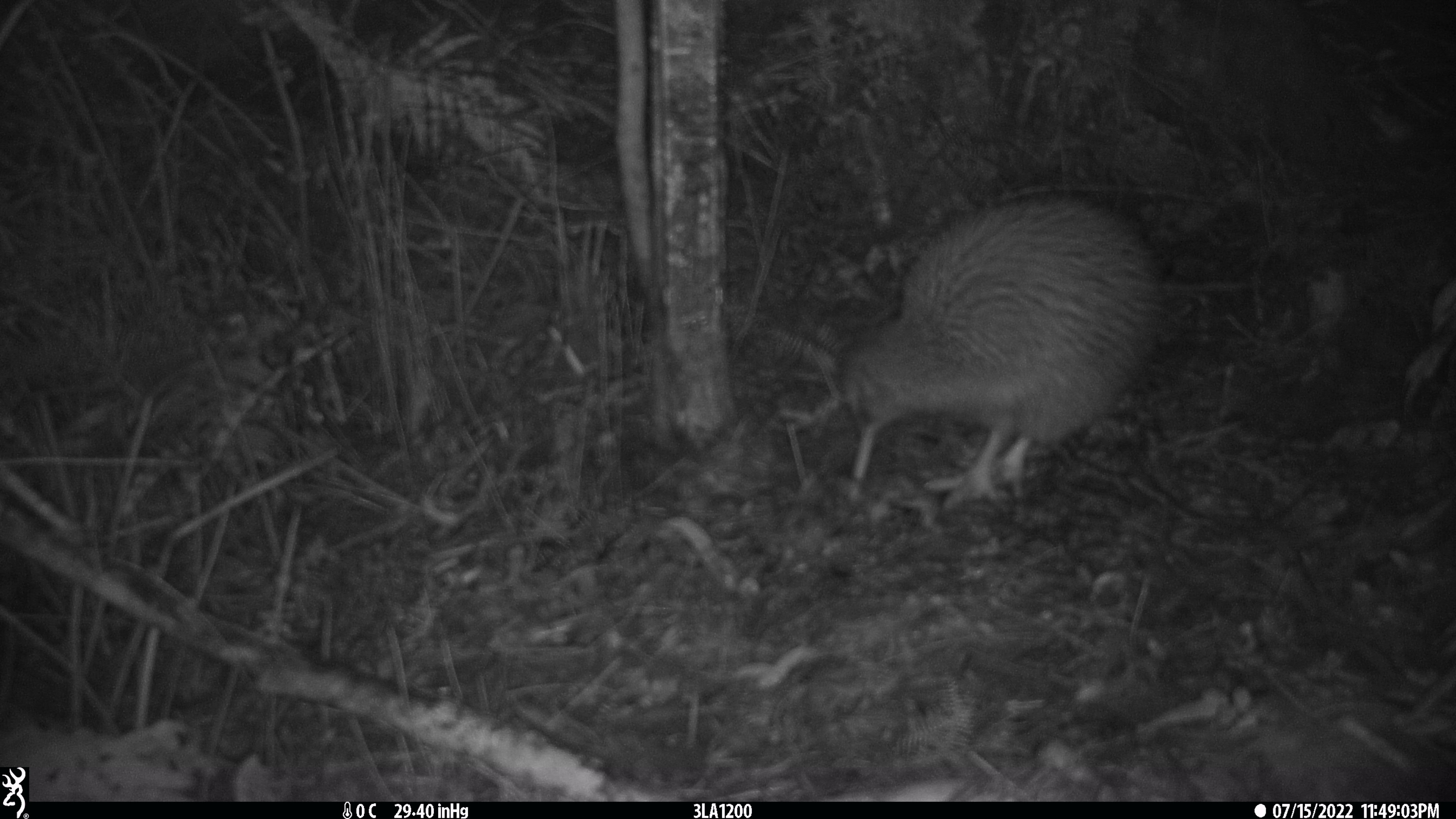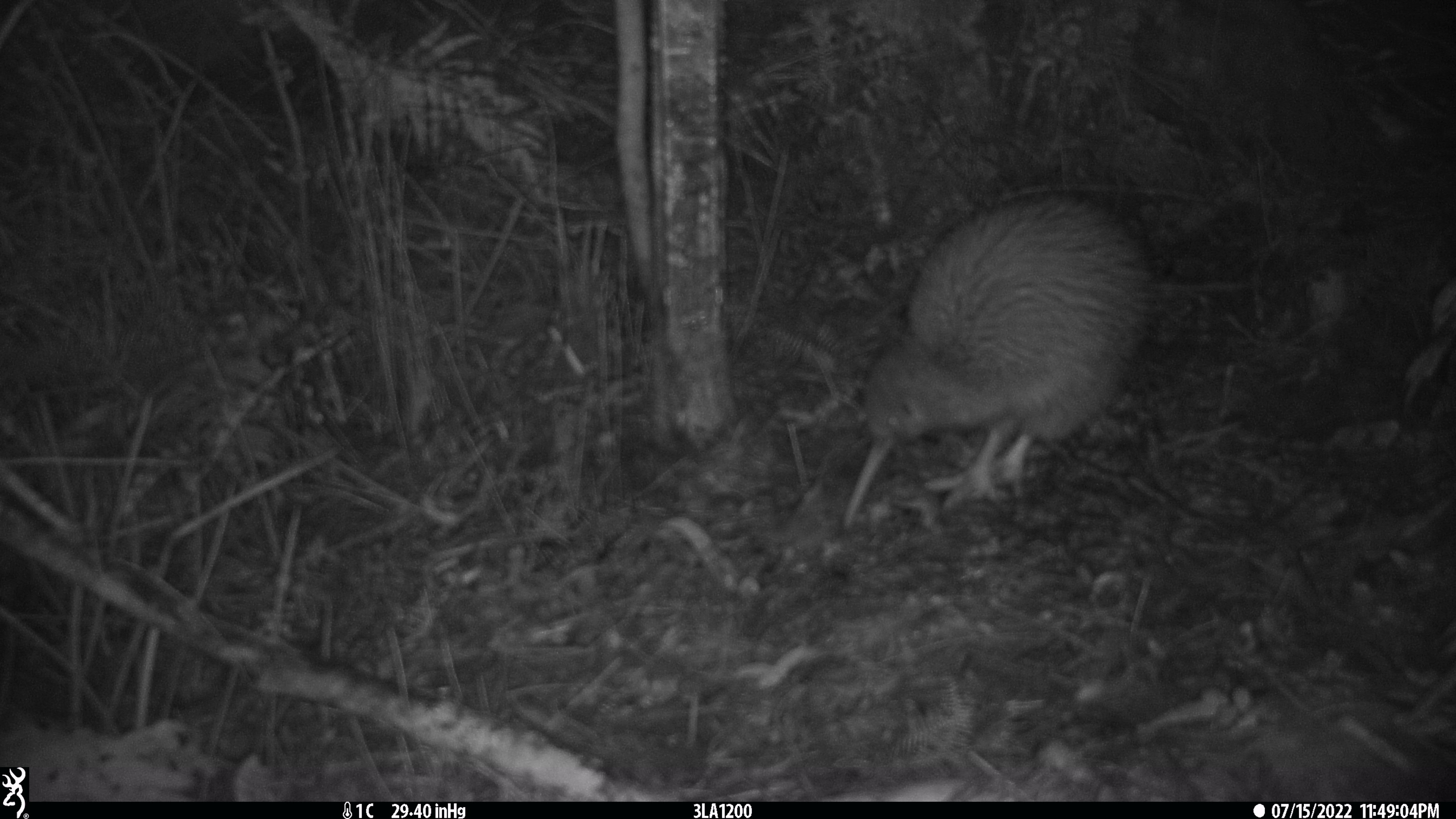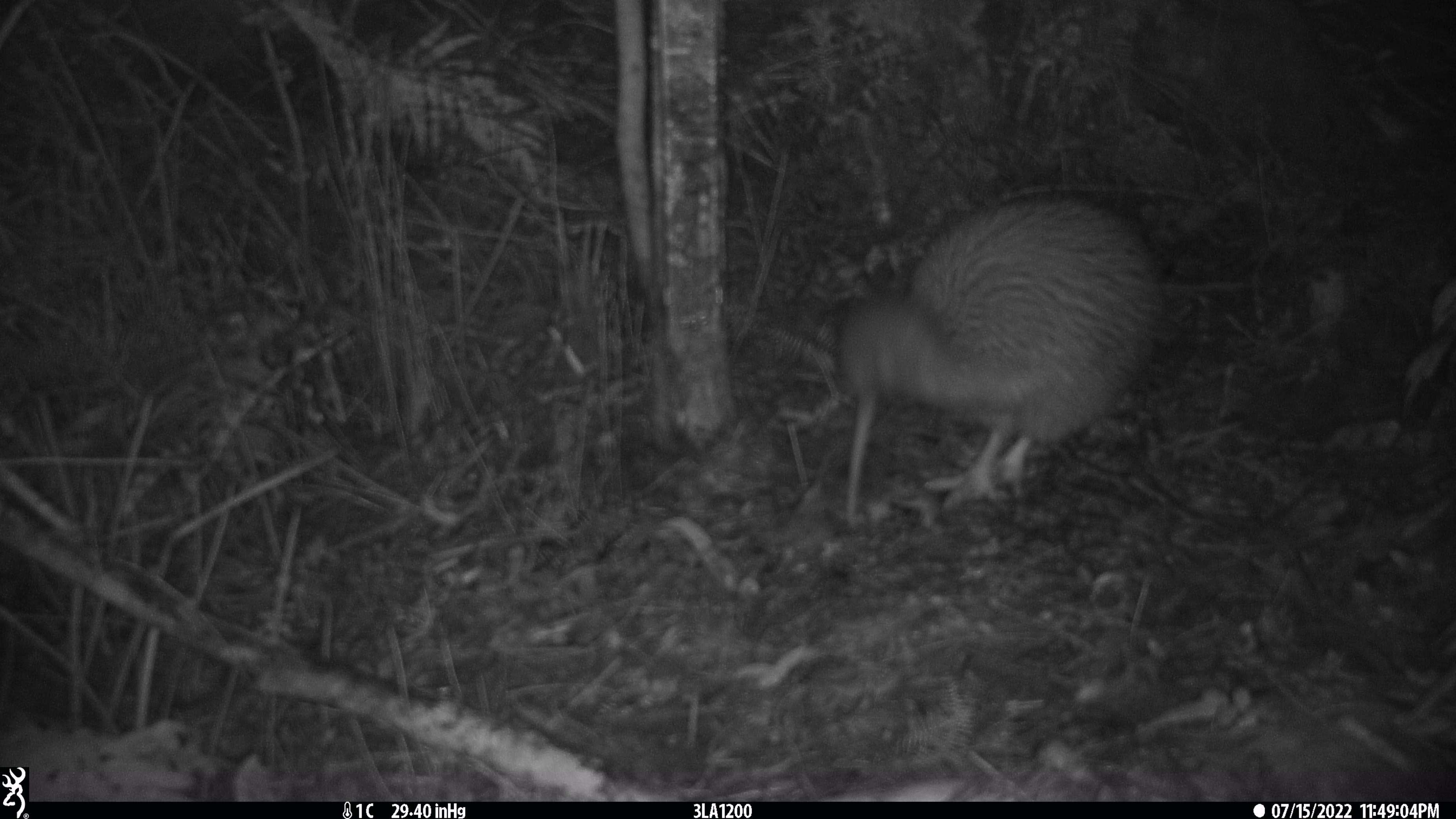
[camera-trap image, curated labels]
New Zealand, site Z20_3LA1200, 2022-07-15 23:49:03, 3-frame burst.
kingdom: Animalia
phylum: Chordata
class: Aves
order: Apterygiformes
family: Apterygidae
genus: Apteryx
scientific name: Apteryx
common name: kiwi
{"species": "kiwi (Apteryx)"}